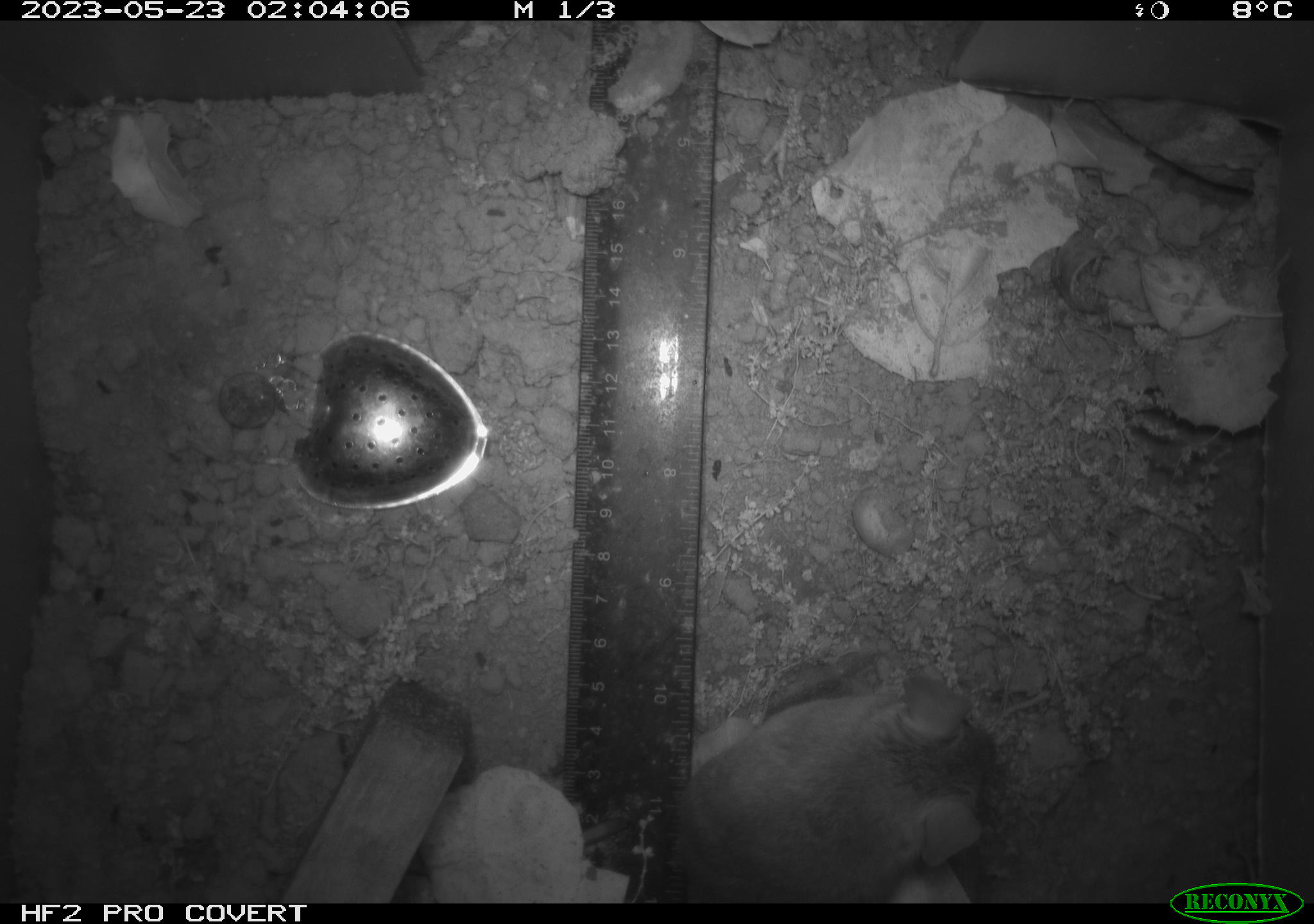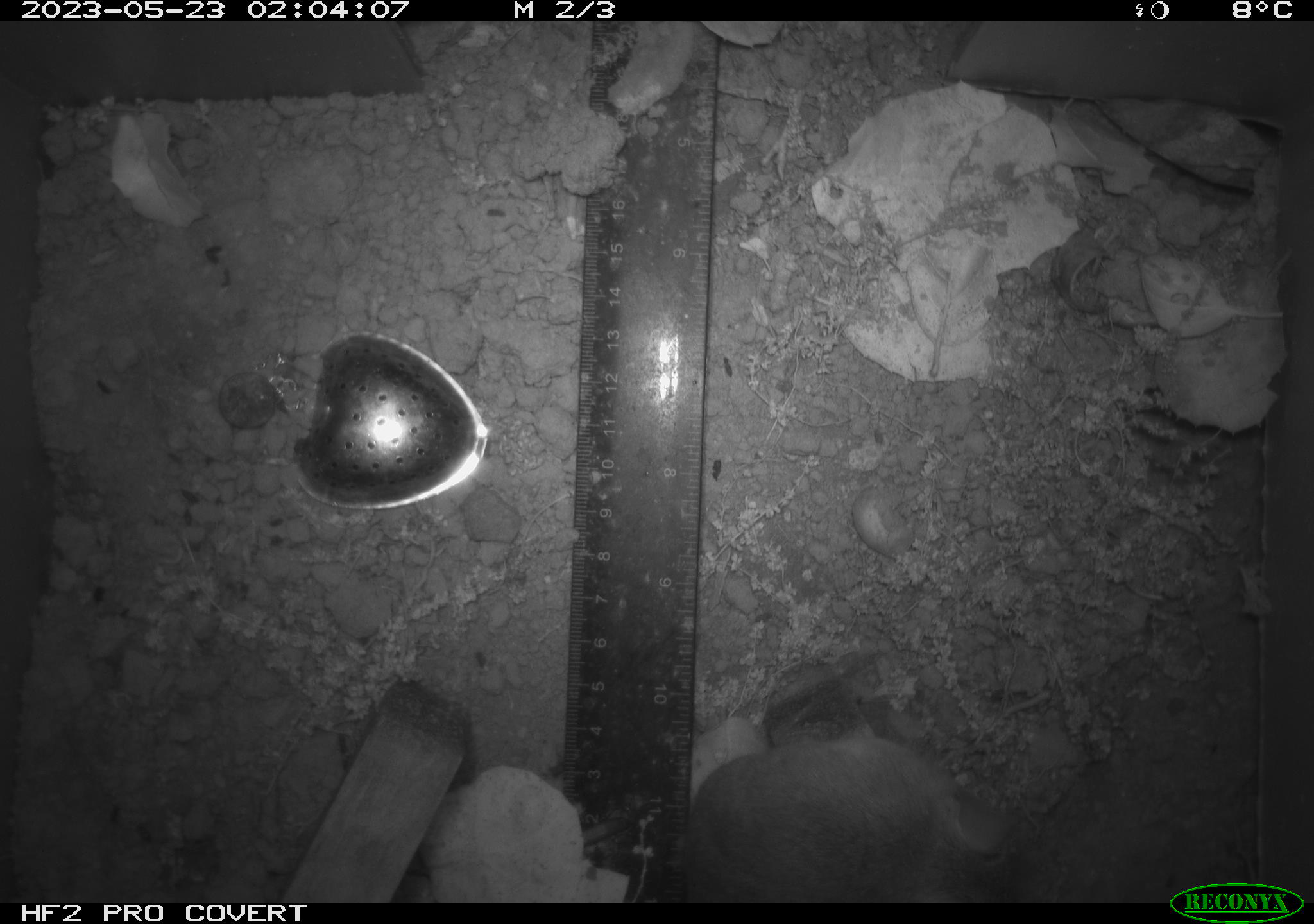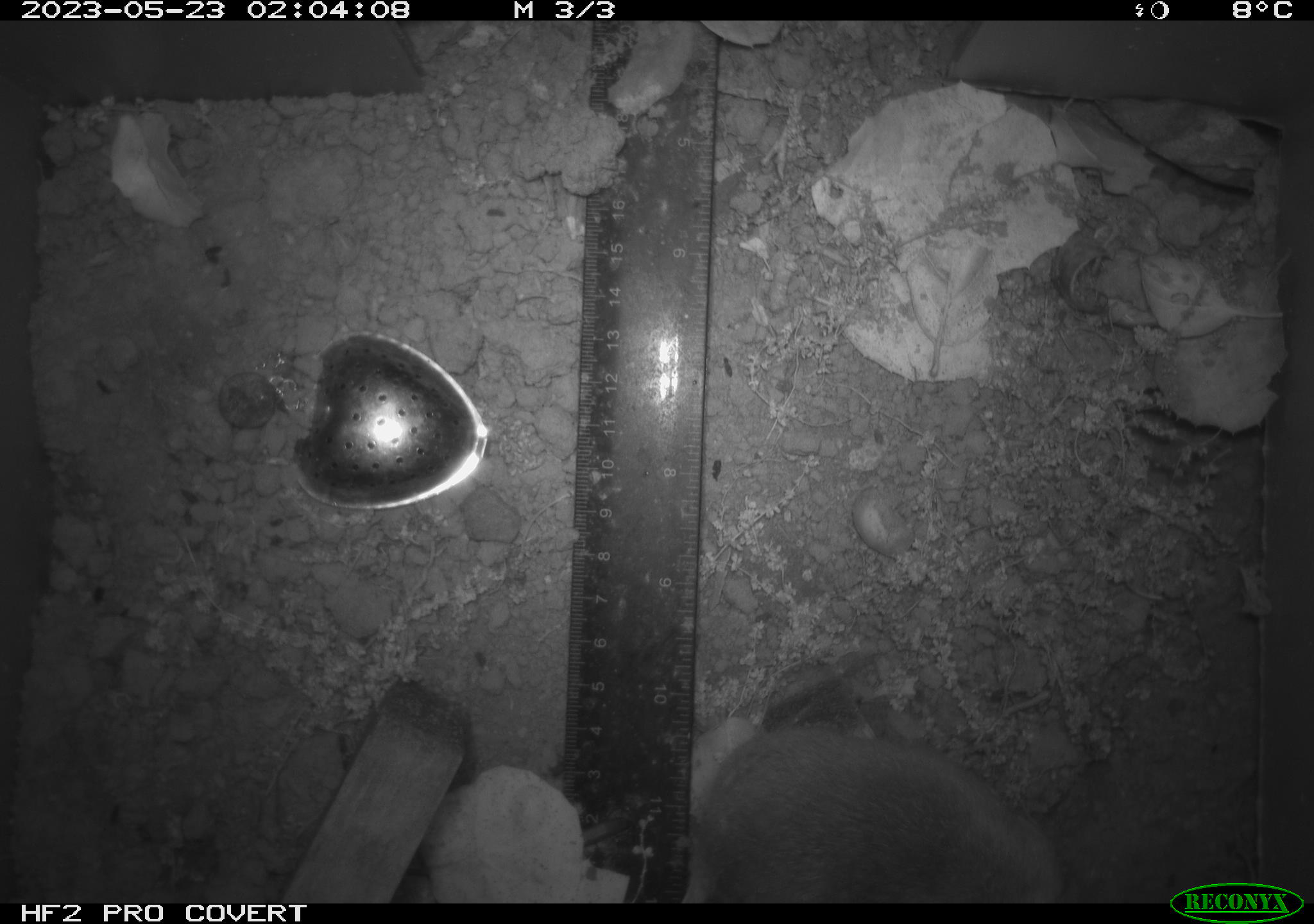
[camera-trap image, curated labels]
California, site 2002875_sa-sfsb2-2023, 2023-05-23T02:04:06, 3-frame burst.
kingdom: Animalia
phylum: Chordata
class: Mammalia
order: Rodentia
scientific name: Rodentia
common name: mouse species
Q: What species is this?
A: Mouse species (Rodentia).